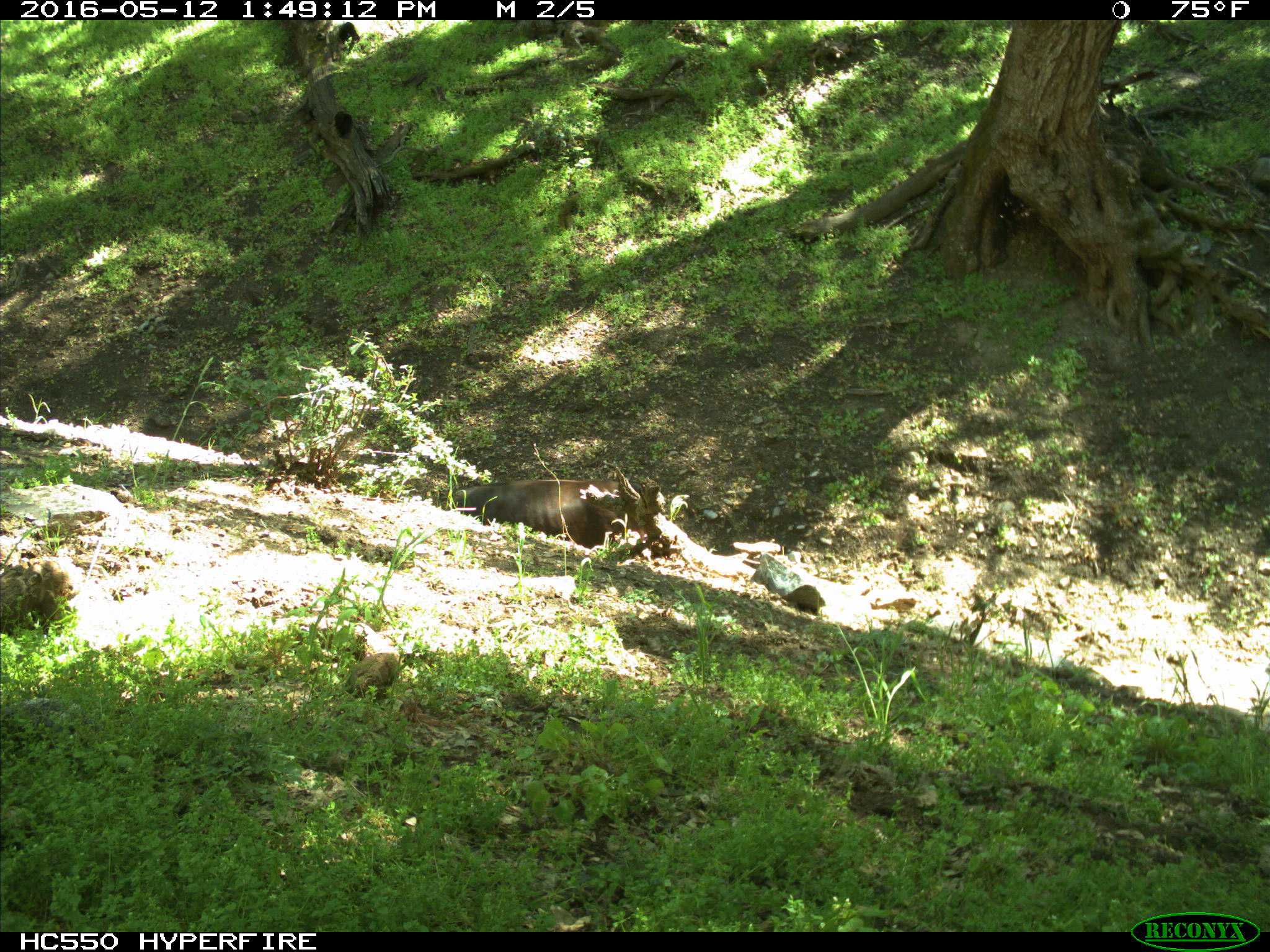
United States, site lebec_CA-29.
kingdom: Animalia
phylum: Chordata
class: Mammalia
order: Artiodactyla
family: Bovidae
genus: Bos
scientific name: Bos taurus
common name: domestic cow